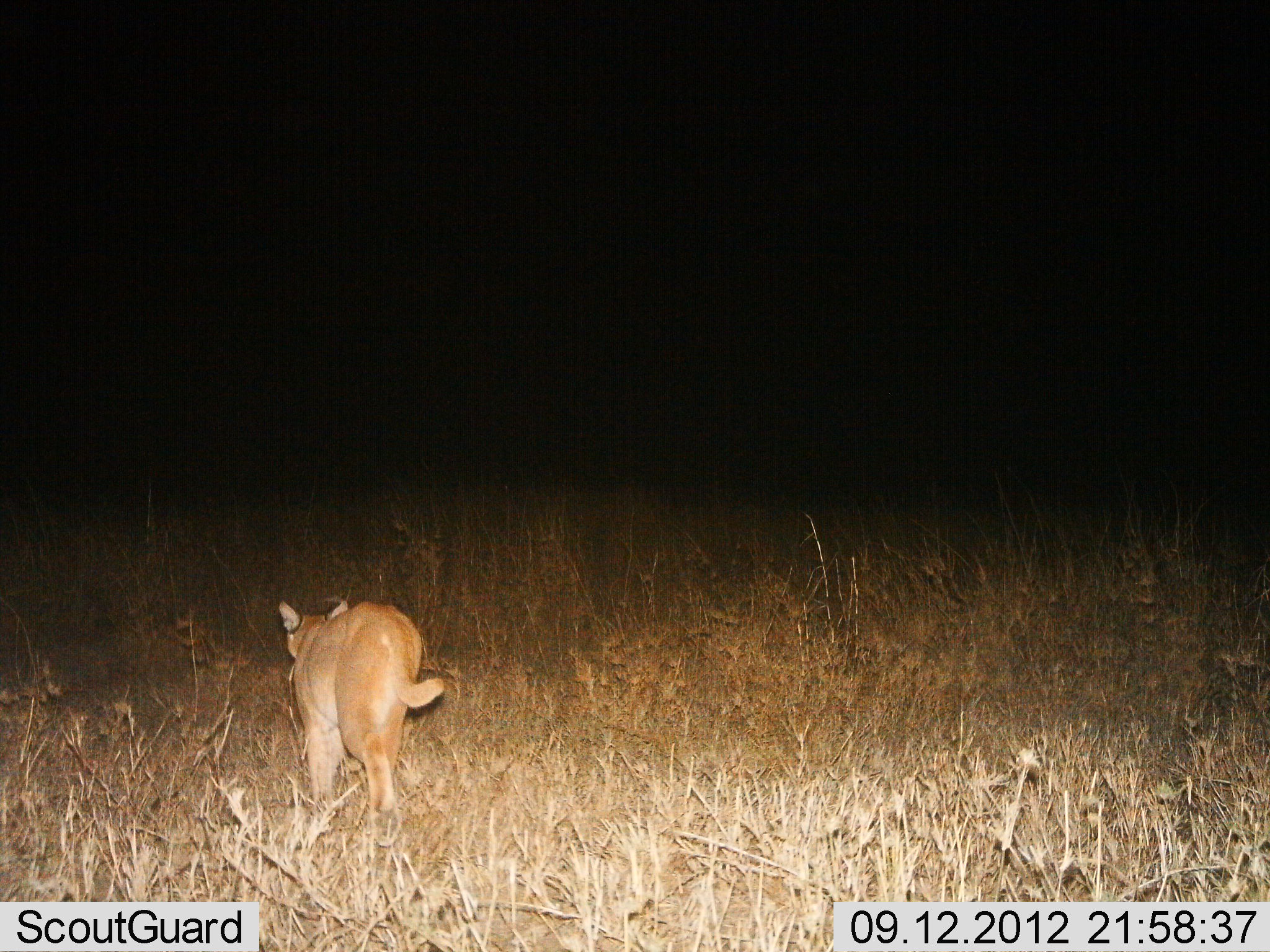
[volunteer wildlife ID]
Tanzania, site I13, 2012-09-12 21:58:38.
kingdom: Animalia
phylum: Chordata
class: Mammalia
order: Carnivora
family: Felidae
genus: Caracal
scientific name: Caracal caracal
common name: caracal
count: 1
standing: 20%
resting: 0%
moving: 80%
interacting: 0%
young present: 0%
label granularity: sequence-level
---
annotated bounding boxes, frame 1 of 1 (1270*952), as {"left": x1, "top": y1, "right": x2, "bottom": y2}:
animal: {"left": 278, "top": 599, "right": 447, "bottom": 822}